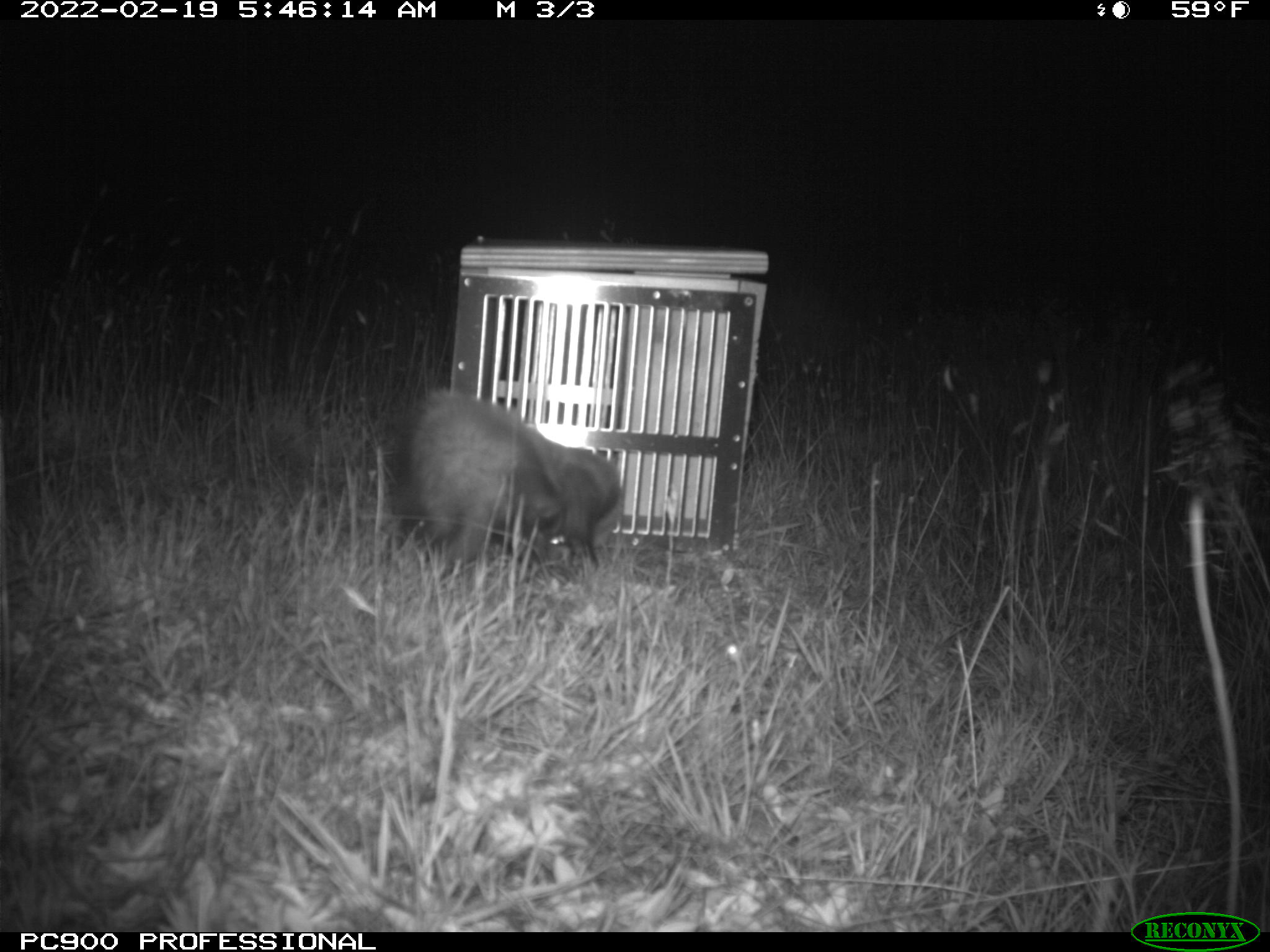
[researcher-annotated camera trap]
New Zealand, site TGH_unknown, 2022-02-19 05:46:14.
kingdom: Animalia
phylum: Chordata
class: Mammalia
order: Carnivora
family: Mustelidae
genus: Mustela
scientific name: Mustela furo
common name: ferret